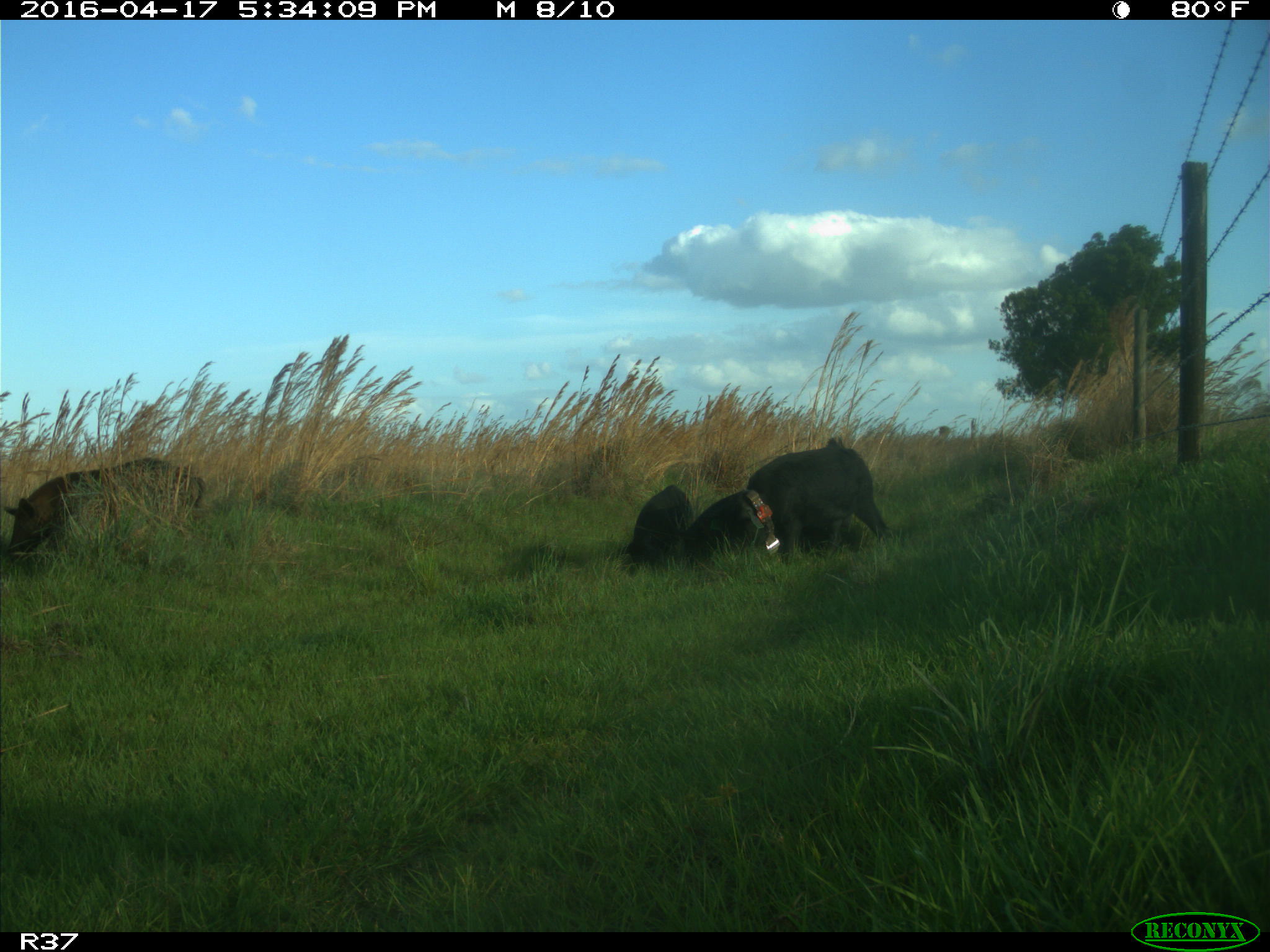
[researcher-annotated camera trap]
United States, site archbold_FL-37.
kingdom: Animalia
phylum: Chordata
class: Mammalia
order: Artiodactyla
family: Suidae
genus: Sus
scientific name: Sus scrofa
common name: wild boar